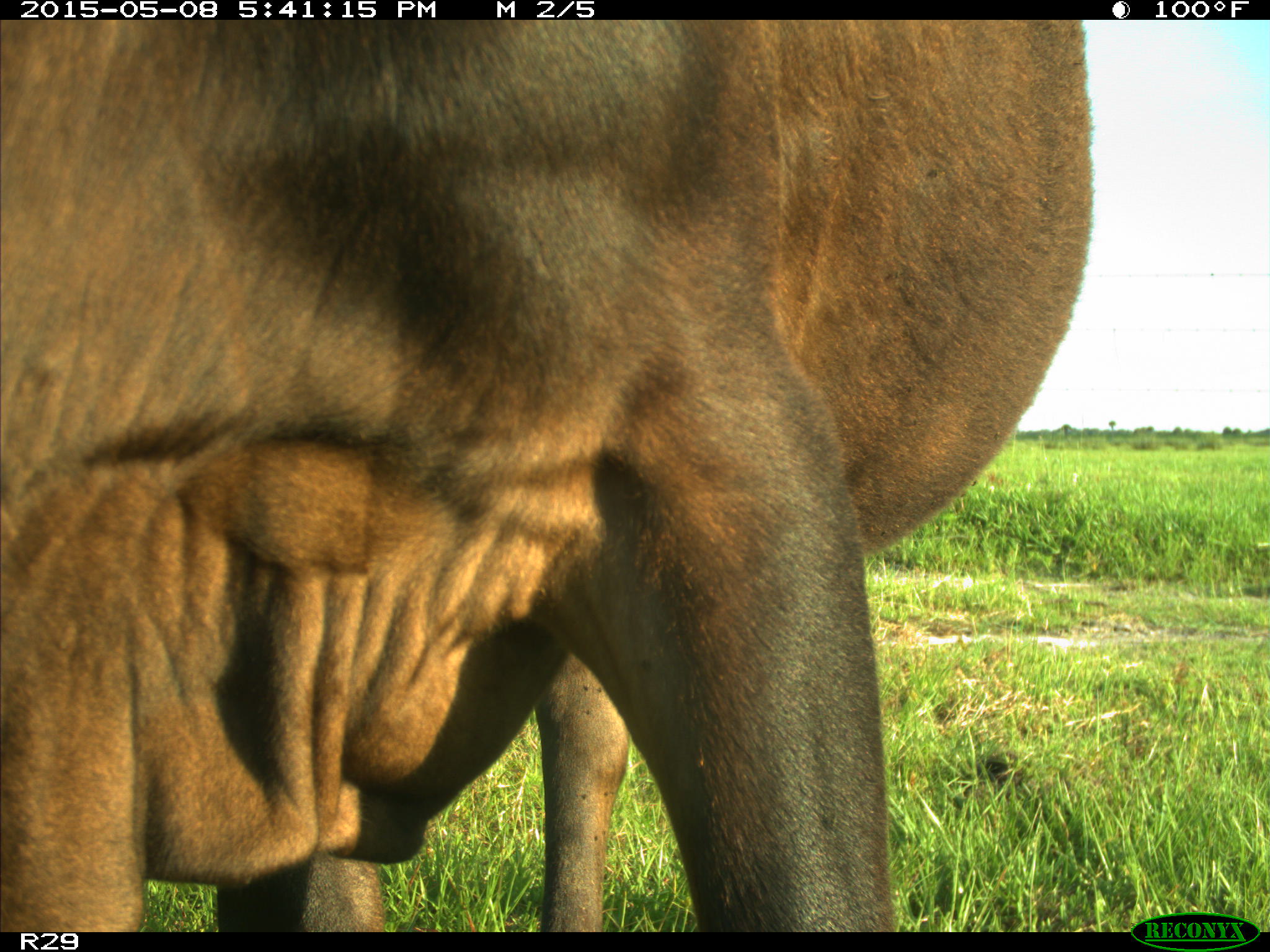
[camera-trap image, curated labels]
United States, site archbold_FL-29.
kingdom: Animalia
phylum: Chordata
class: Mammalia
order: Artiodactyla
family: Bovidae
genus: Bos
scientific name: Bos taurus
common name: domestic cow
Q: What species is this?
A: Bos taurus (domestic cow).